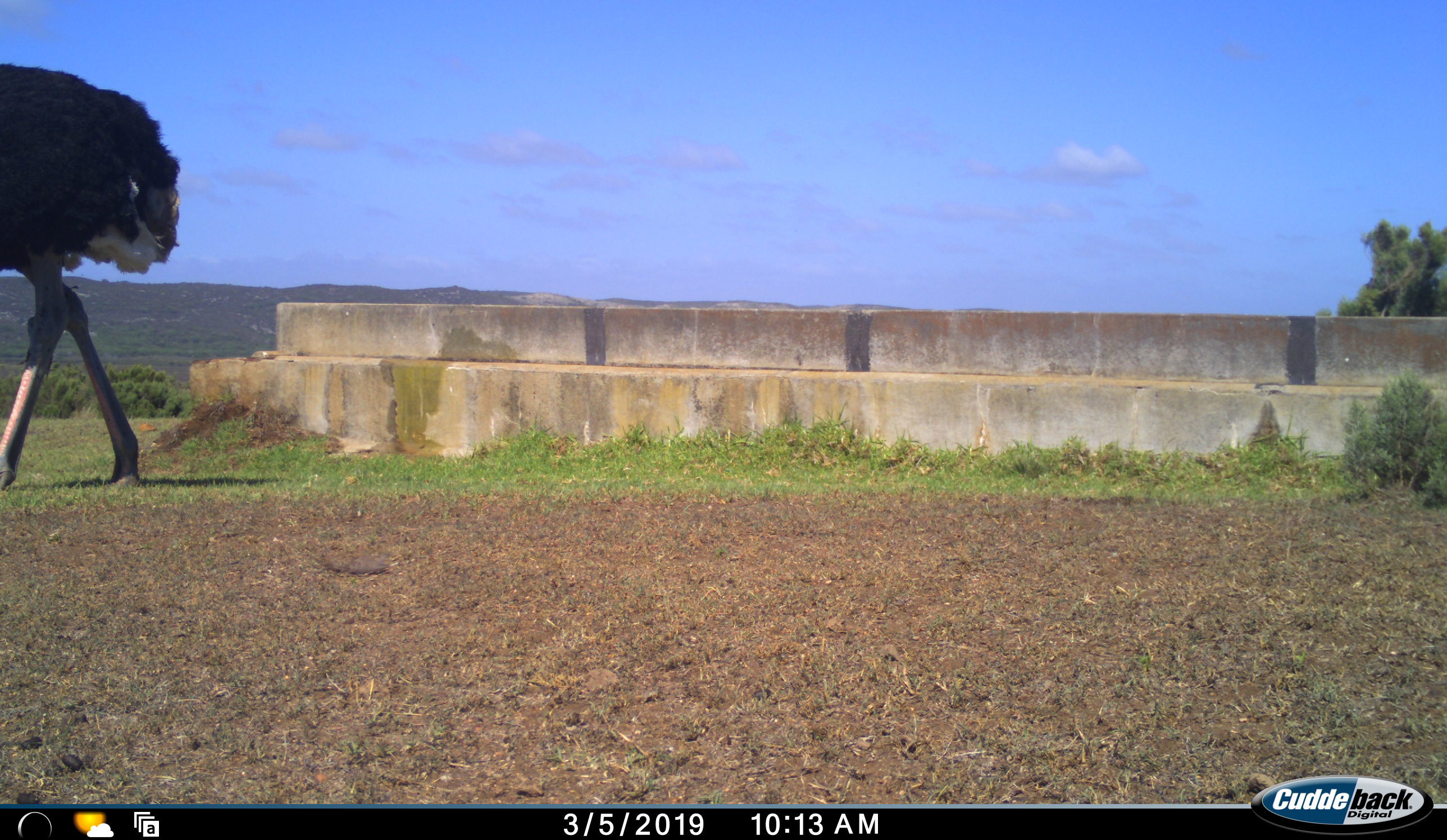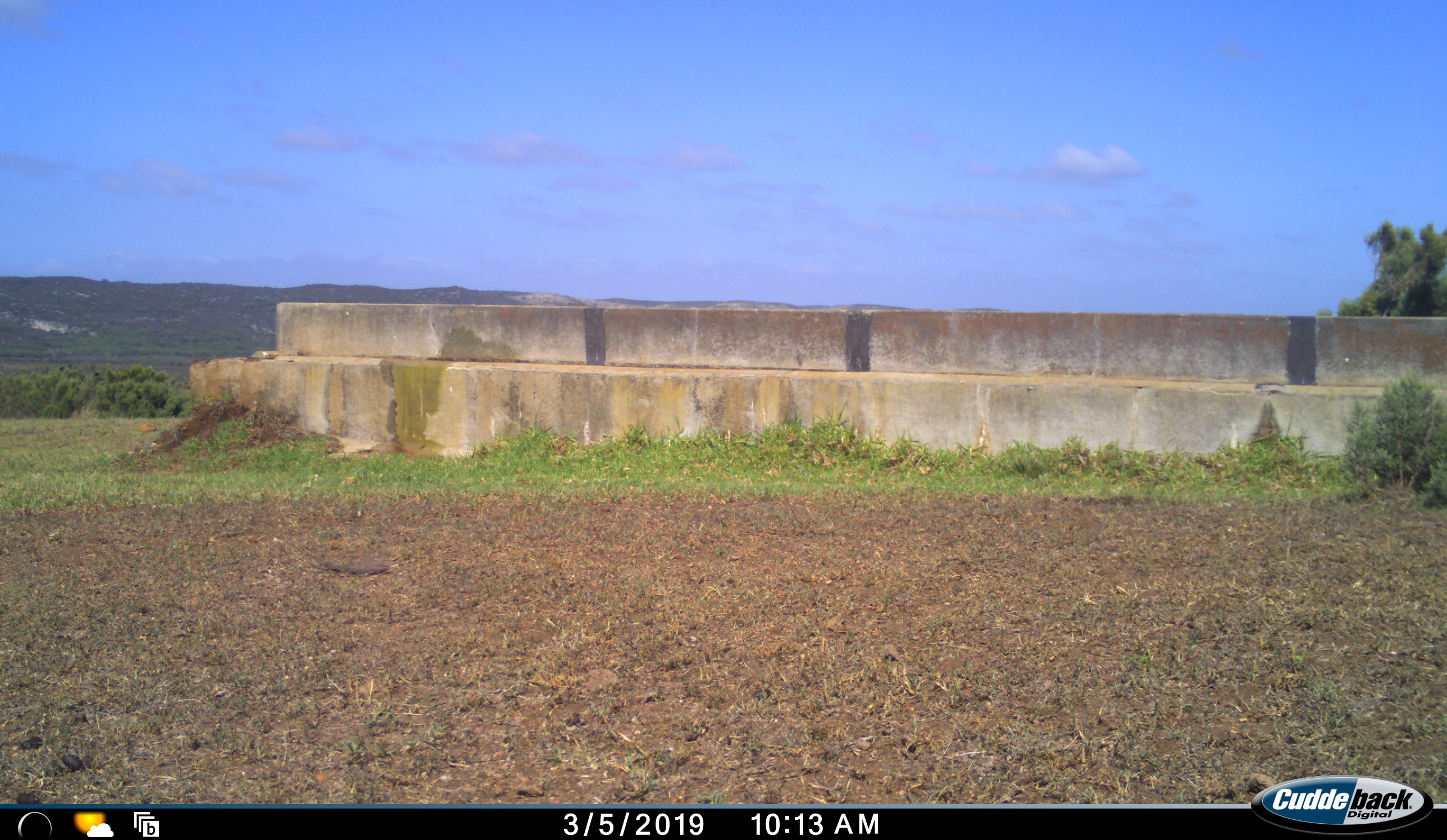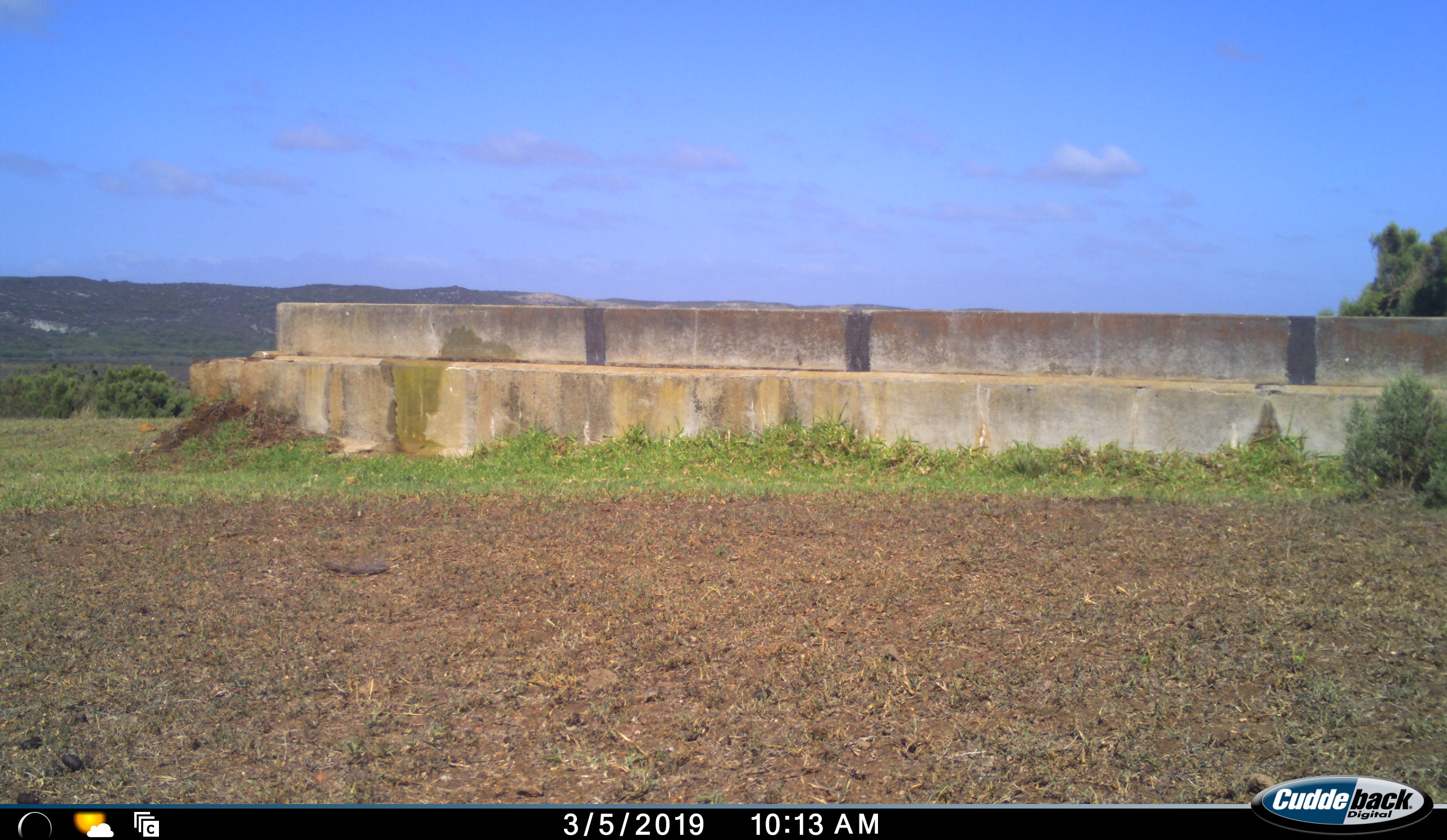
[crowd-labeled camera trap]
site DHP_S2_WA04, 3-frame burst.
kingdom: Animalia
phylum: Chordata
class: Aves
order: Struthioniformes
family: Struthionidae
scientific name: Struthionidae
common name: ostrich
Ostrich (Struthionidae), count 1. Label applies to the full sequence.